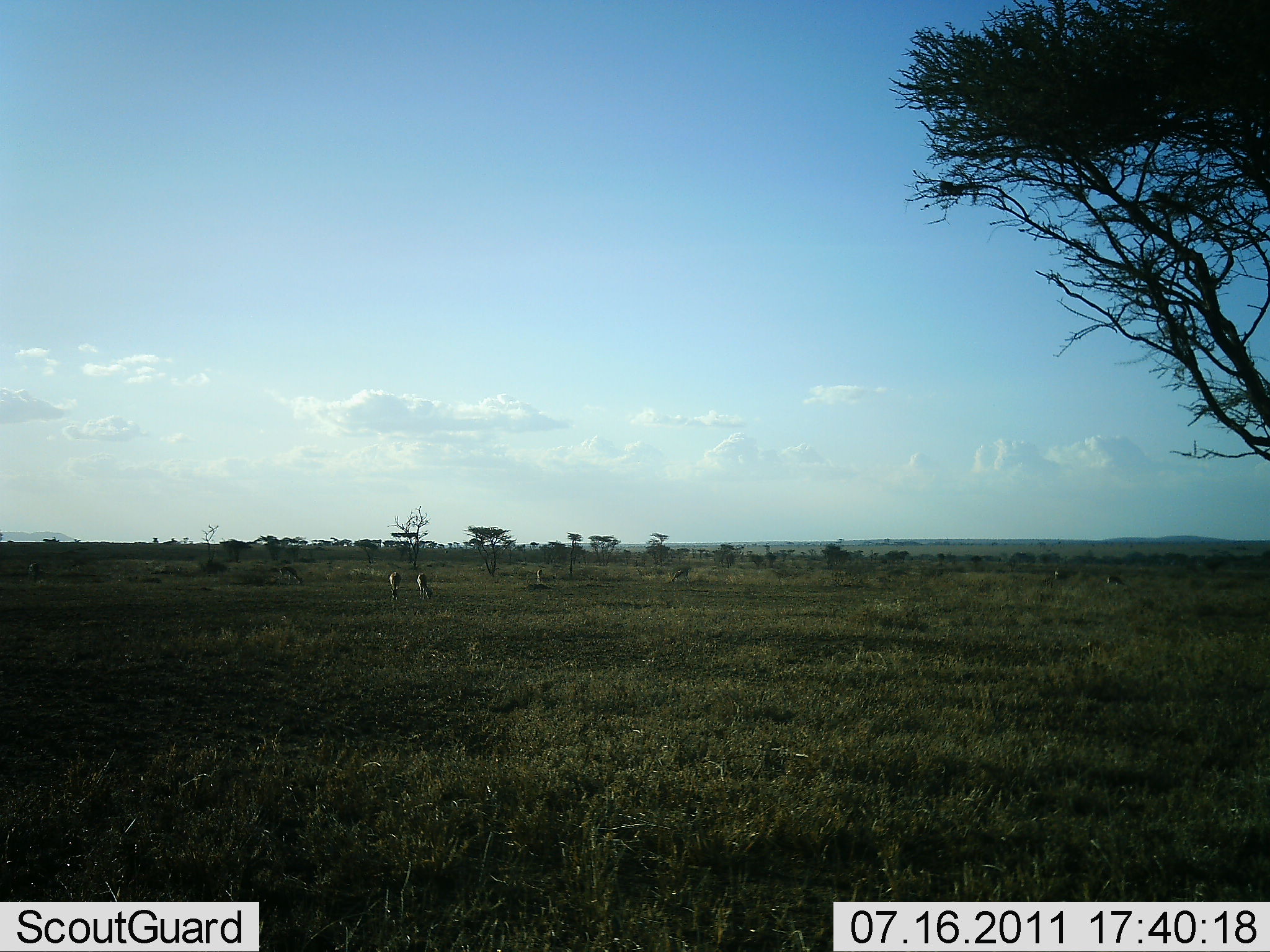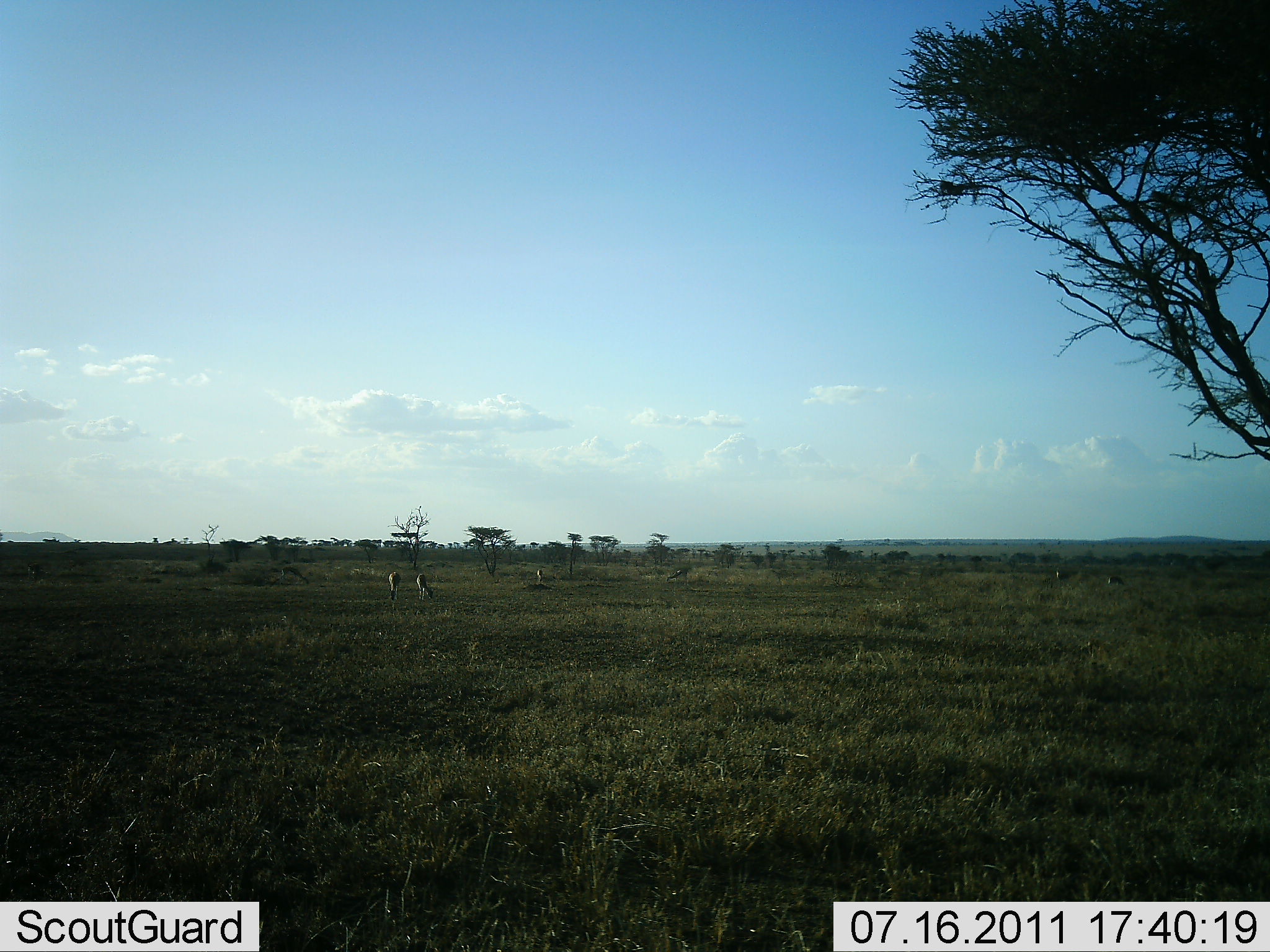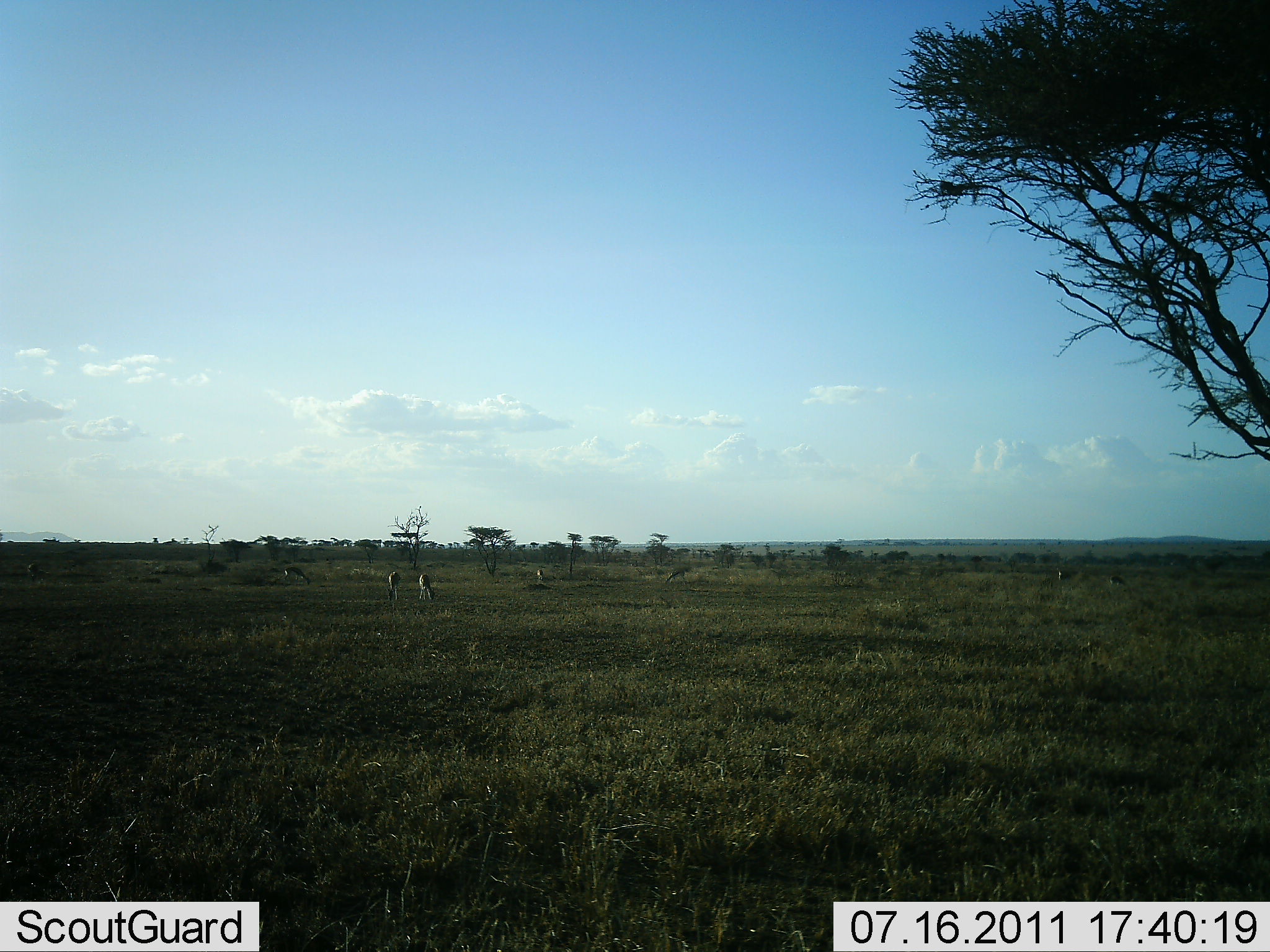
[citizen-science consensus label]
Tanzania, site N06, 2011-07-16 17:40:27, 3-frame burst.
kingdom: Animalia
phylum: Chordata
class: Mammalia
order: Artiodactyla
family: Bovidae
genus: Eudorcas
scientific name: Eudorcas thomsonii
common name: thomson's gazelle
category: gazellethomsons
Gazellethomsons (thomson's gazelle) (Eudorcas thomsonii), count 6. Behavior (volunteer vote fractions): standing 50%, resting 0%, moving 33%, interacting 0%. Young present (vote fraction): 0%. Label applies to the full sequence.